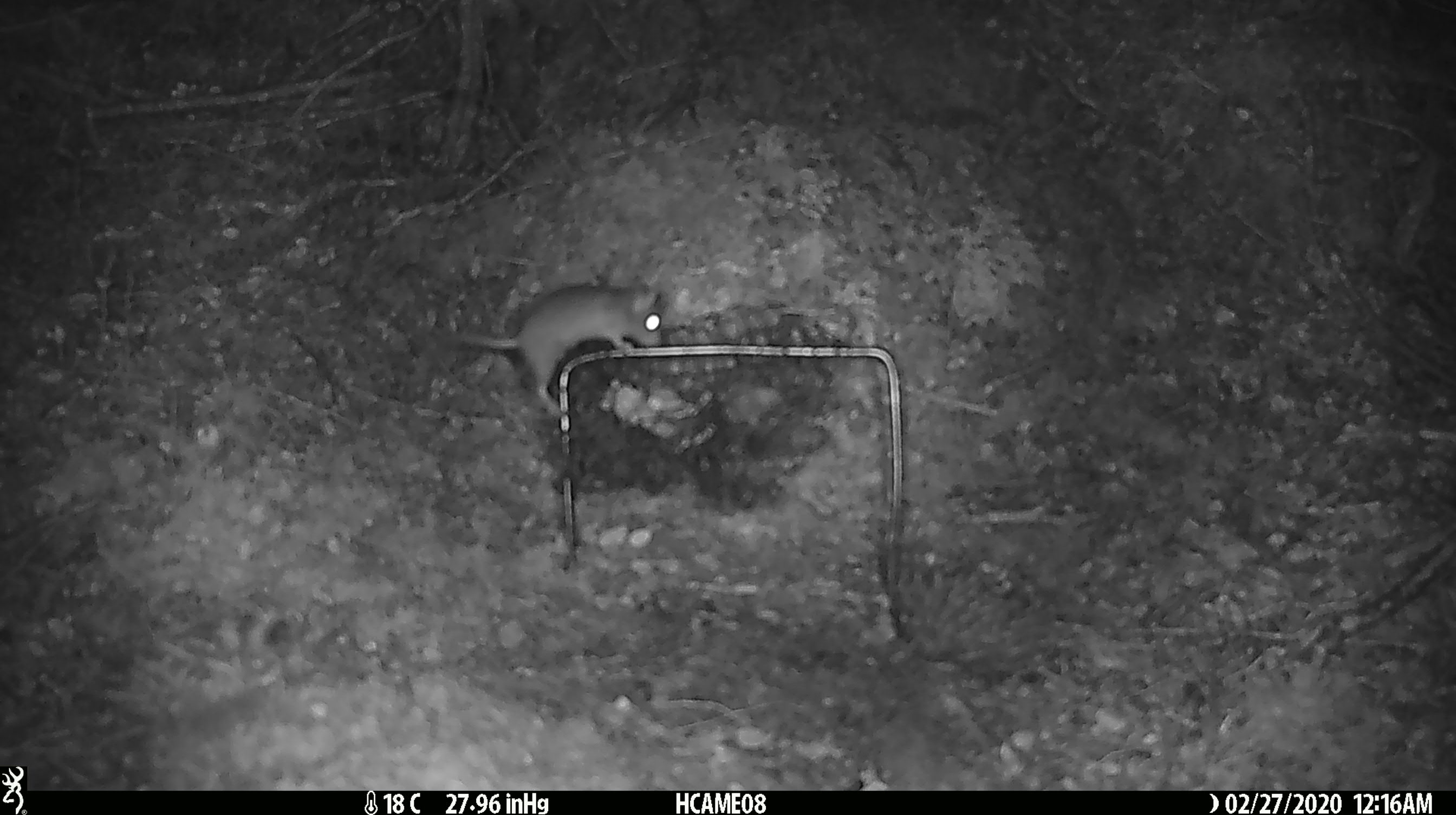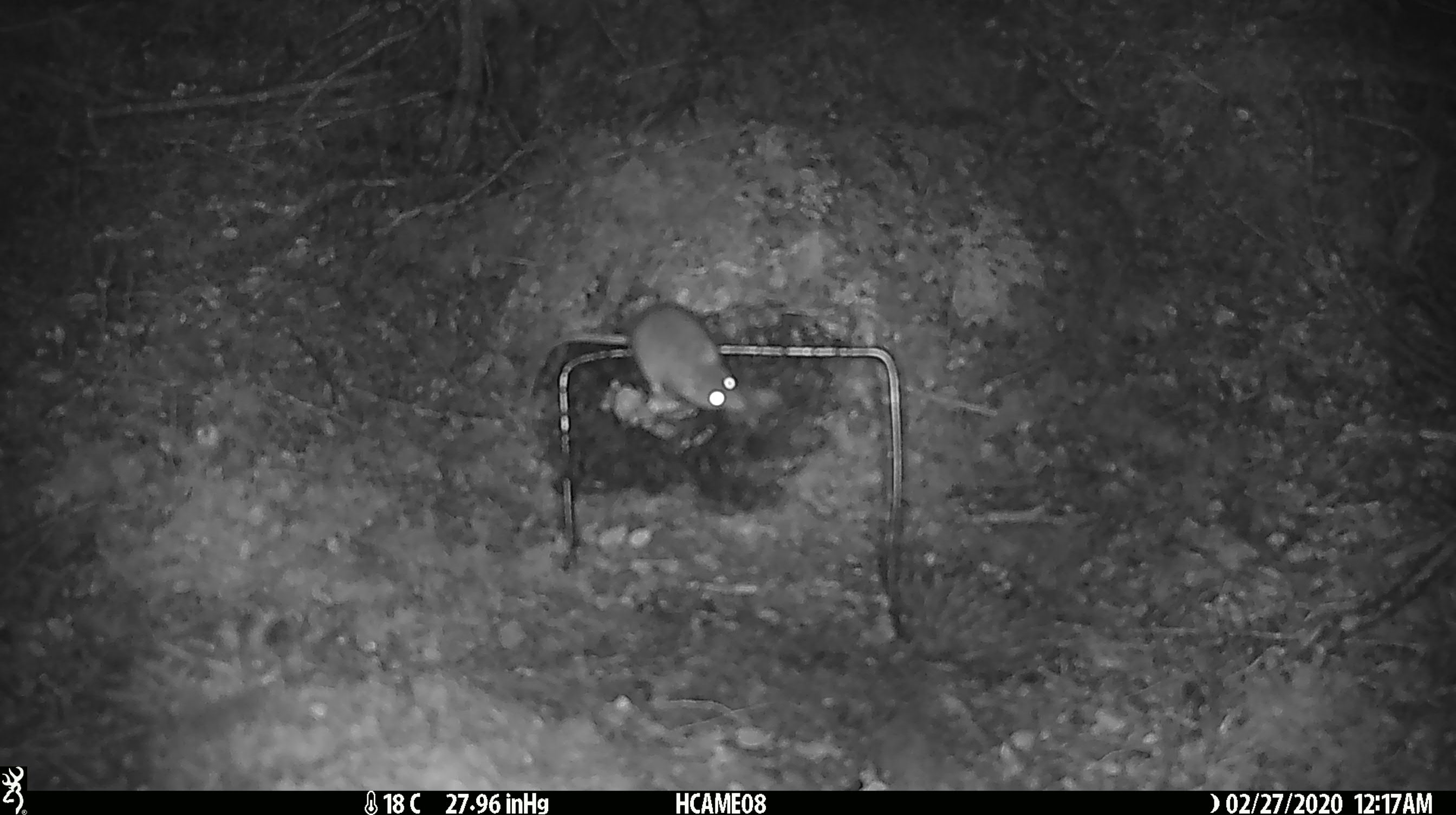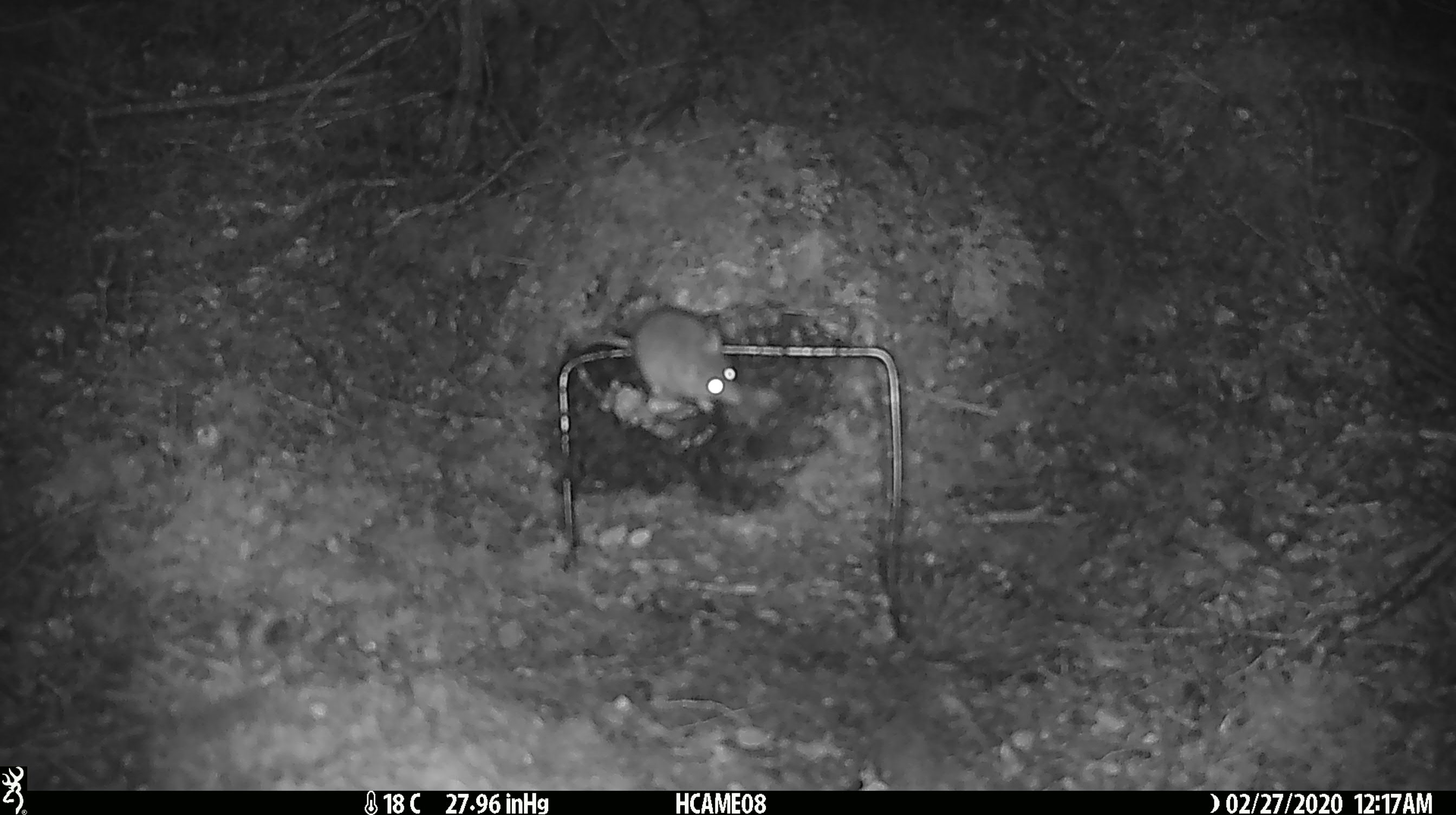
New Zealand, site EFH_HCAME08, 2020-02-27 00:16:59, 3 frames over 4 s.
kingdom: Animalia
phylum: Chordata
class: Mammalia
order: Rodentia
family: Muridae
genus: Mus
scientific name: Mus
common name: mouse